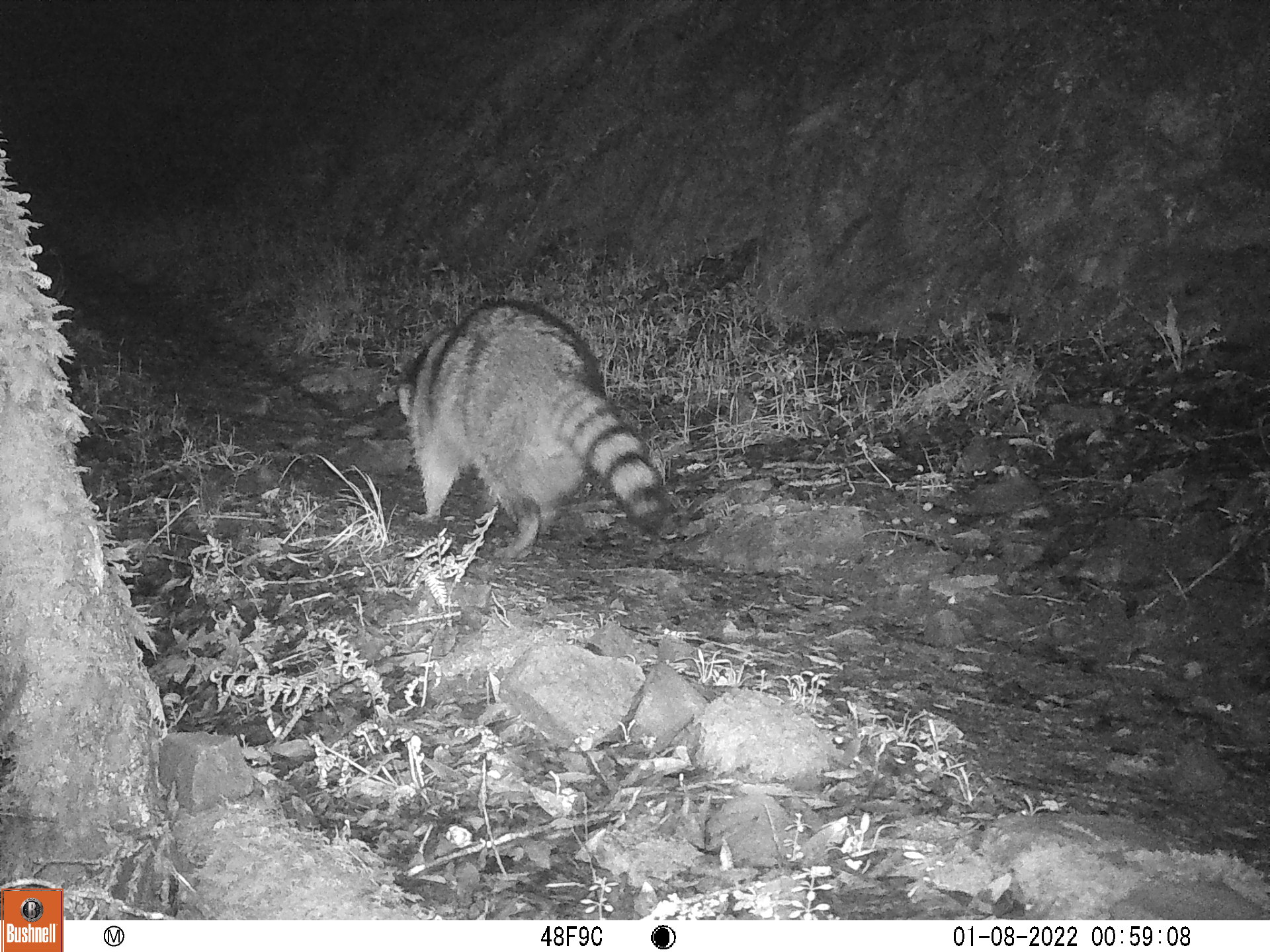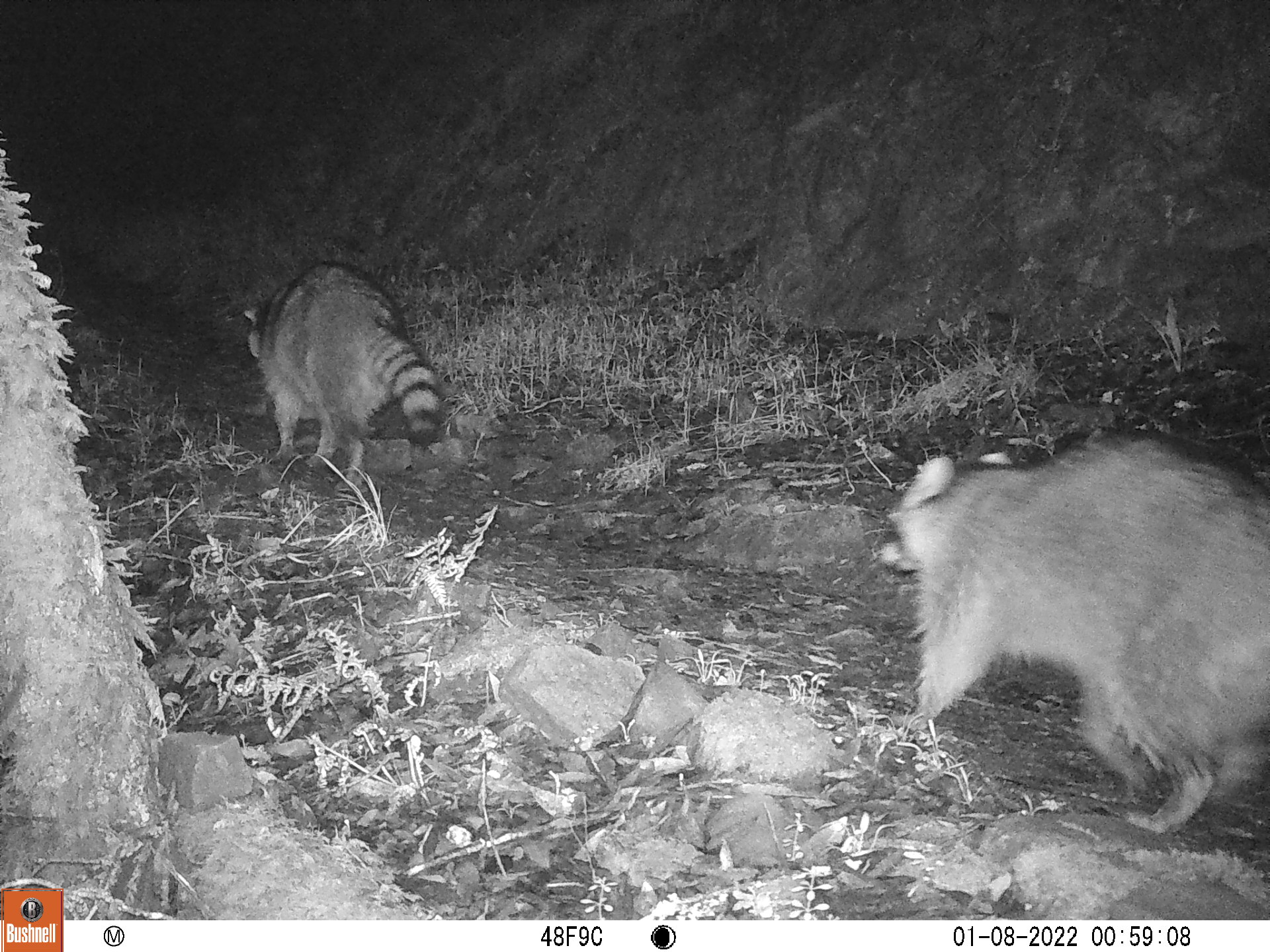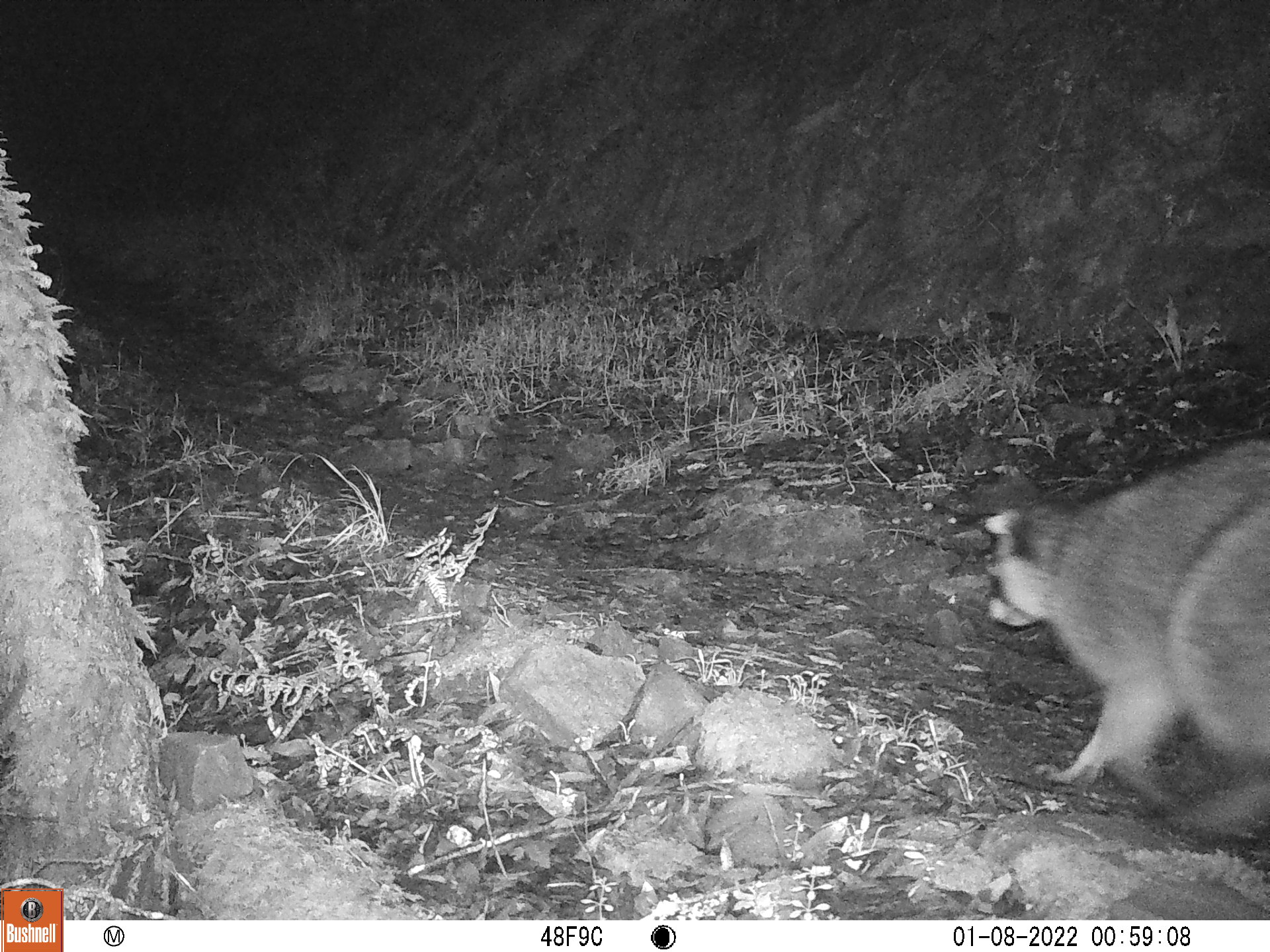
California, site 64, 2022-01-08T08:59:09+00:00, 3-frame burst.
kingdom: Animalia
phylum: Chordata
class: Mammalia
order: Carnivora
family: Procyonidae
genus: Procyon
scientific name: Procyon lotor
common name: raccoon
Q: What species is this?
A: Raccoon (Procyon lotor).